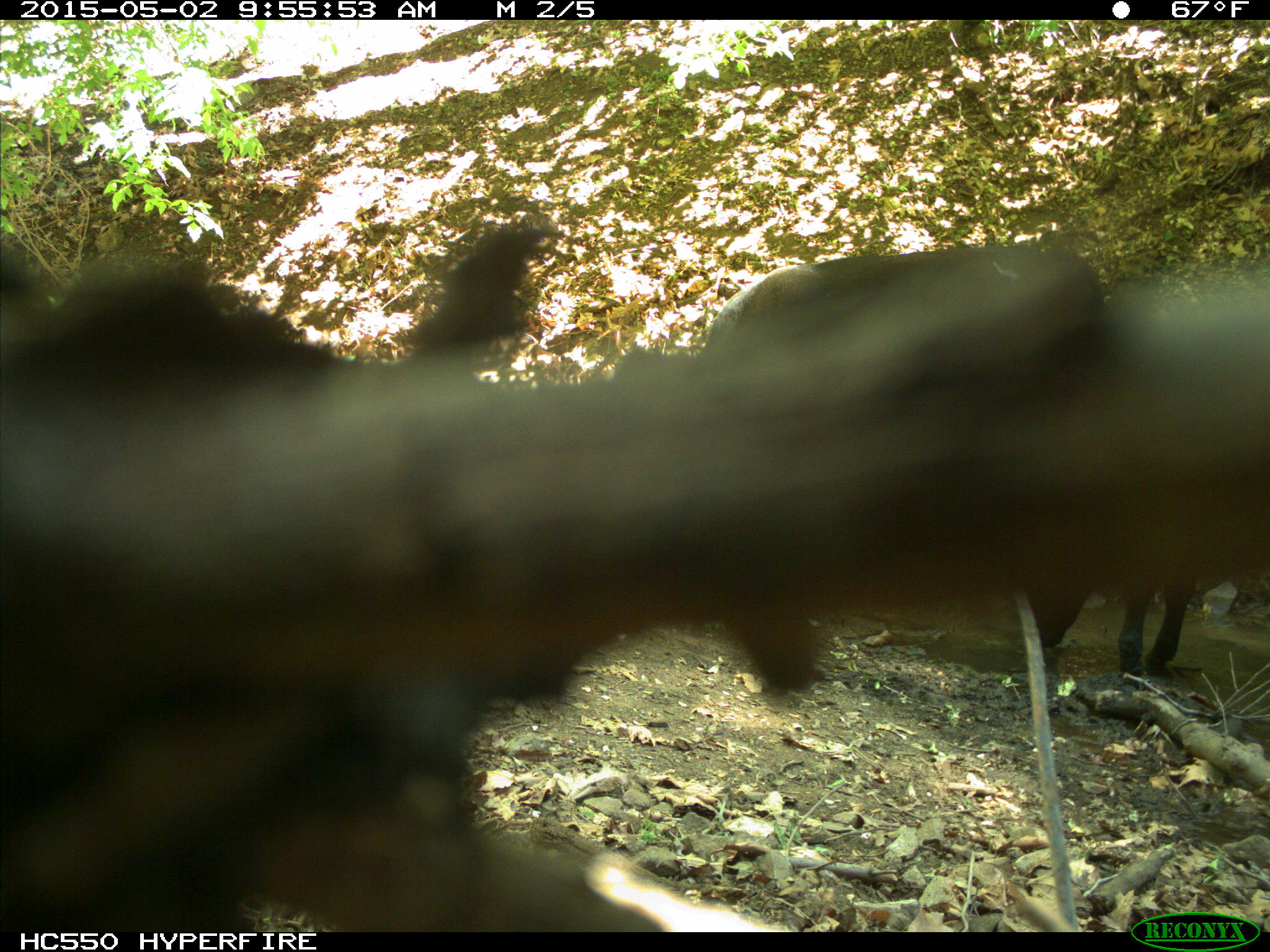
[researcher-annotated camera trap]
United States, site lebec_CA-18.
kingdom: Animalia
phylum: Chordata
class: Mammalia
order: Artiodactyla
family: Bovidae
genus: Bos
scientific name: Bos taurus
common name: domestic cow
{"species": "Bos taurus (domestic cow)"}